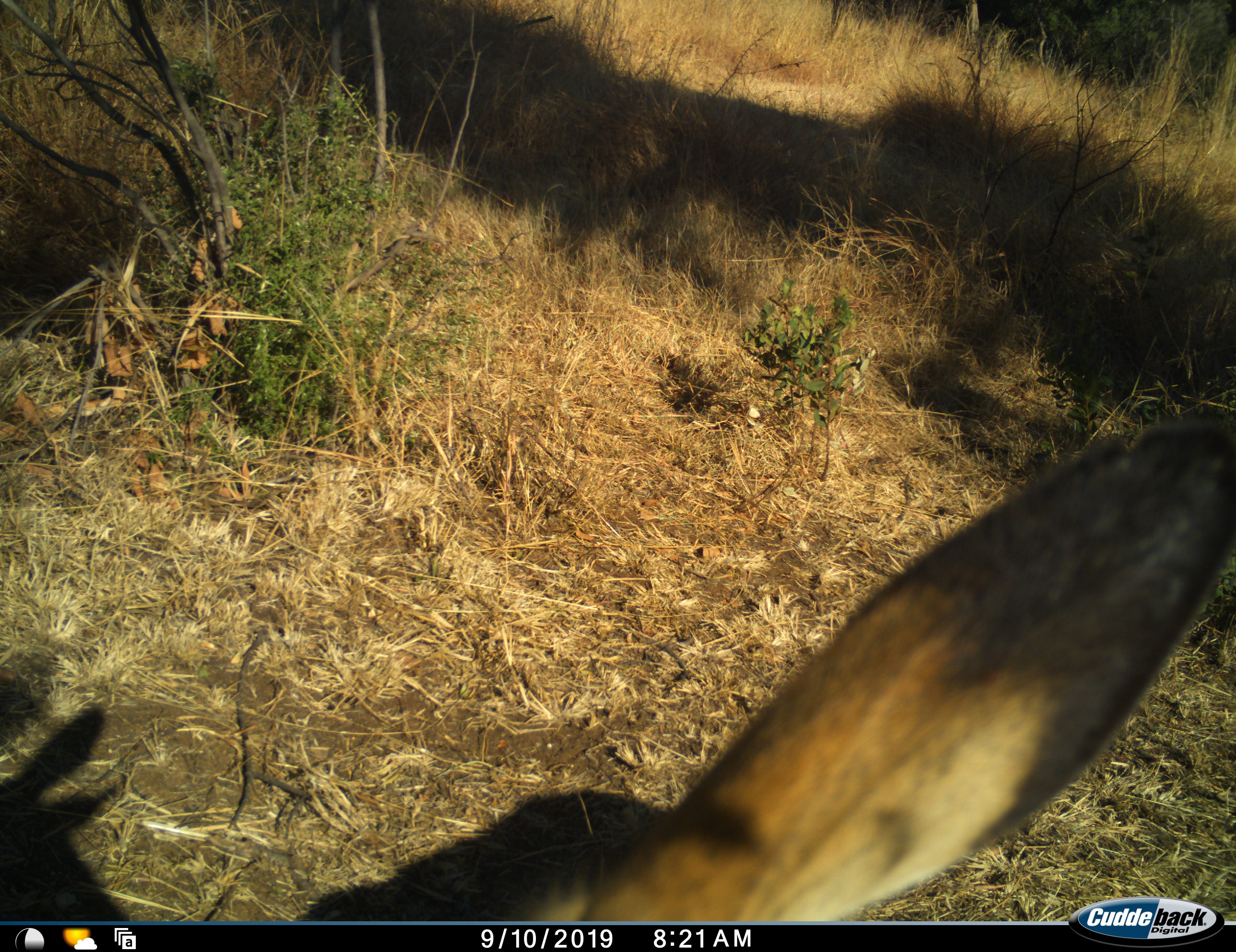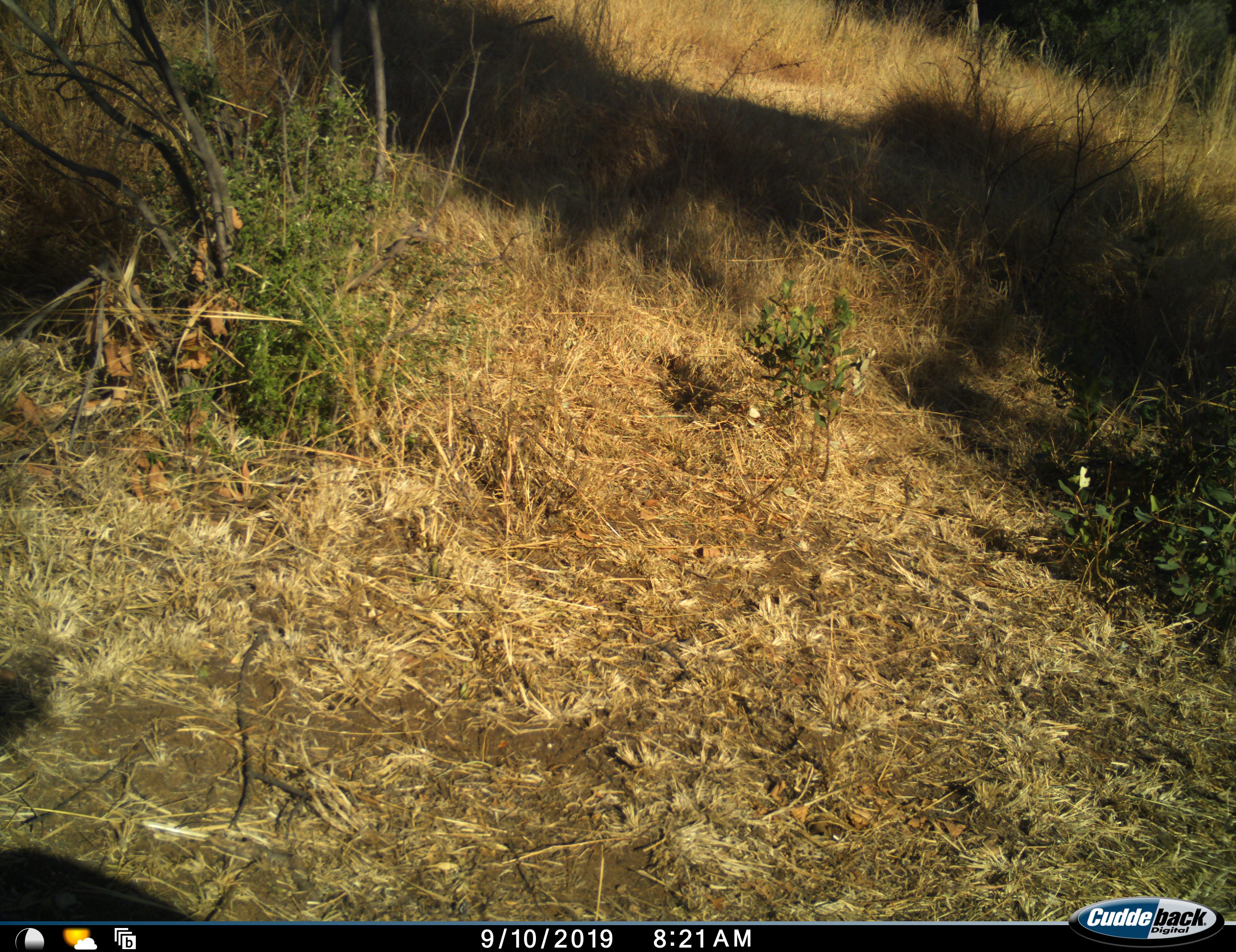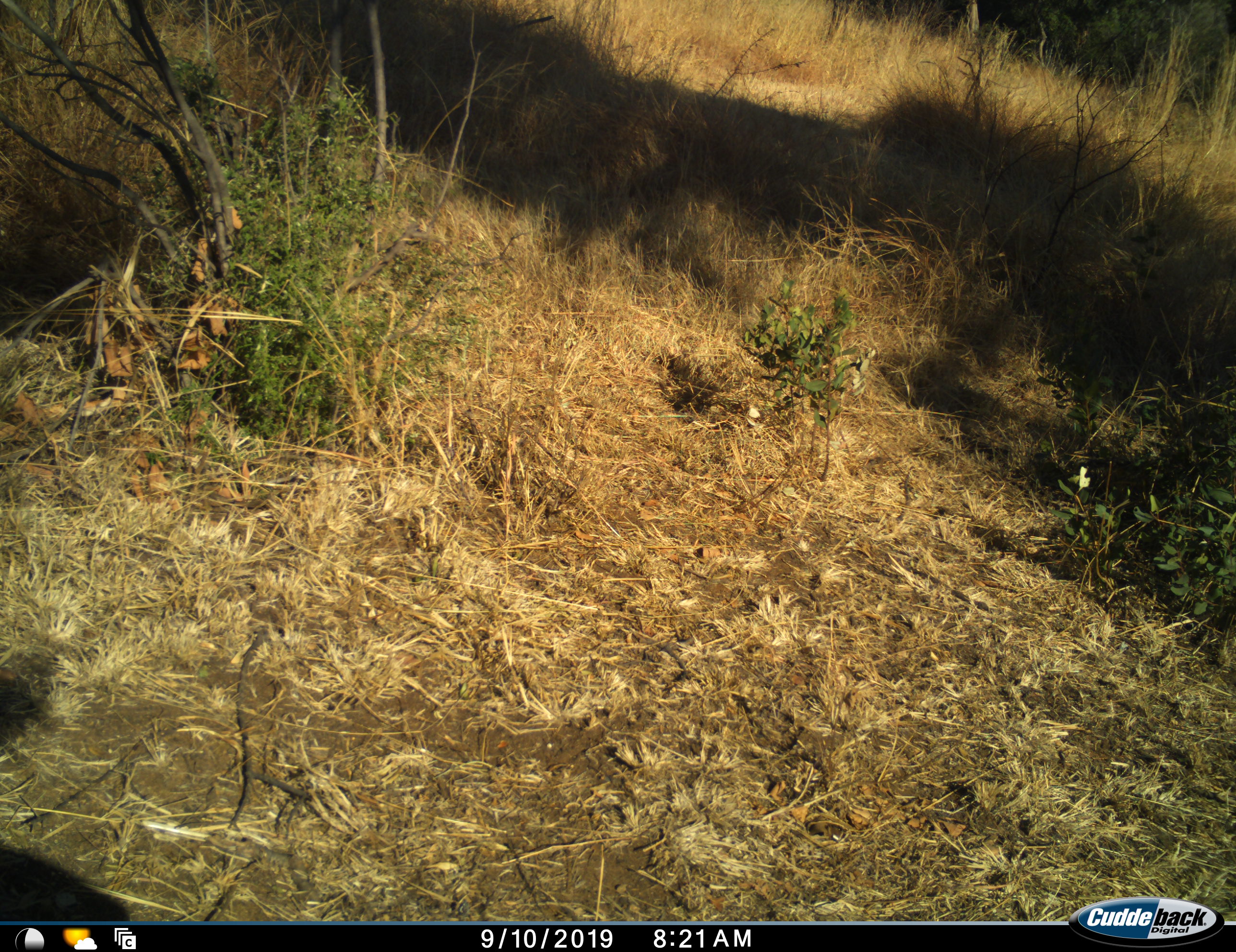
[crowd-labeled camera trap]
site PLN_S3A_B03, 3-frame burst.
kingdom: Animalia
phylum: Chordata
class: Mammalia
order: Artiodactyla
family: Bovidae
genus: Aepyceros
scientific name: Aepyceros melampus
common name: impala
Impala (Aepyceros melampus), count 1. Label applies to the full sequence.